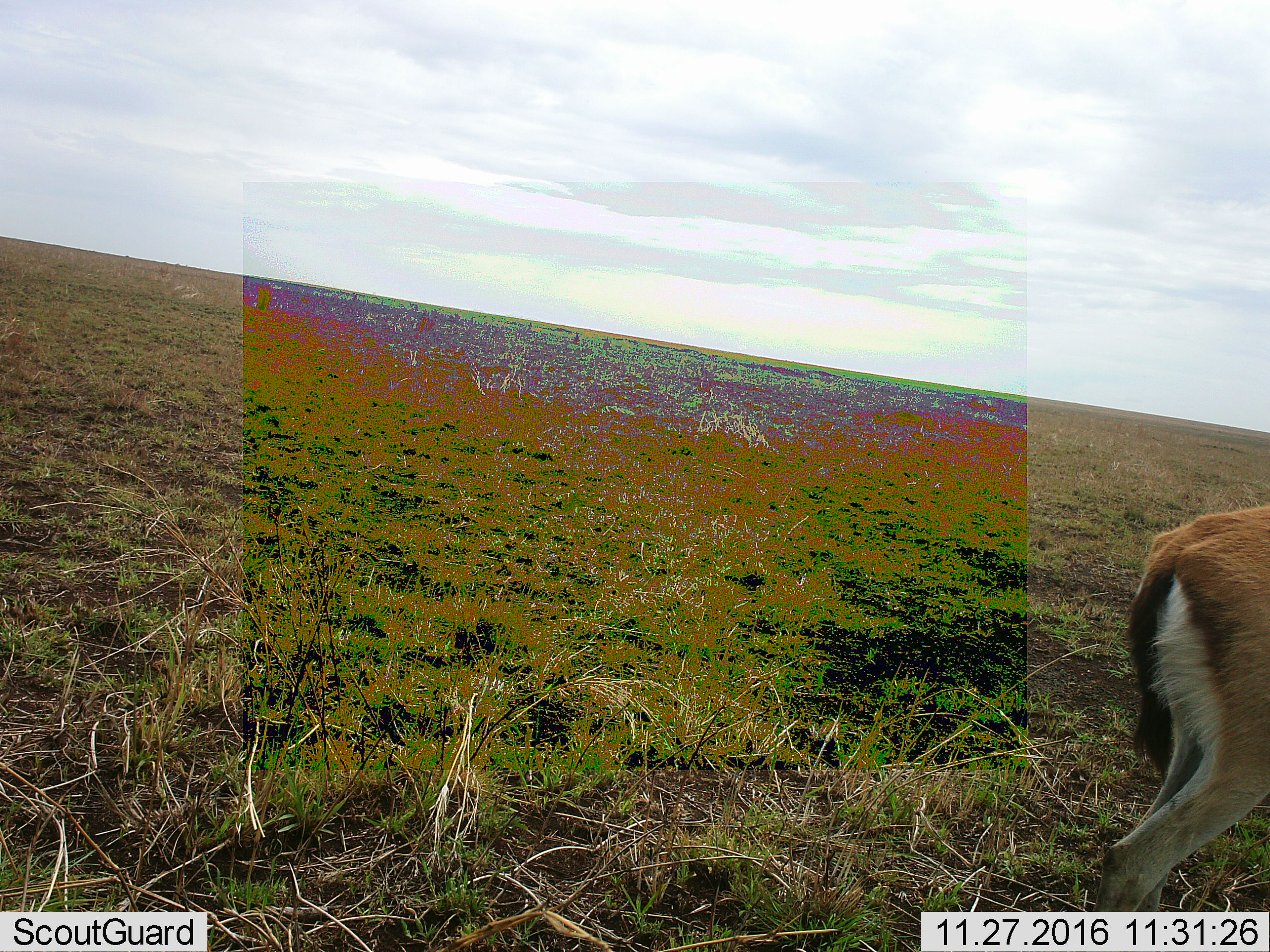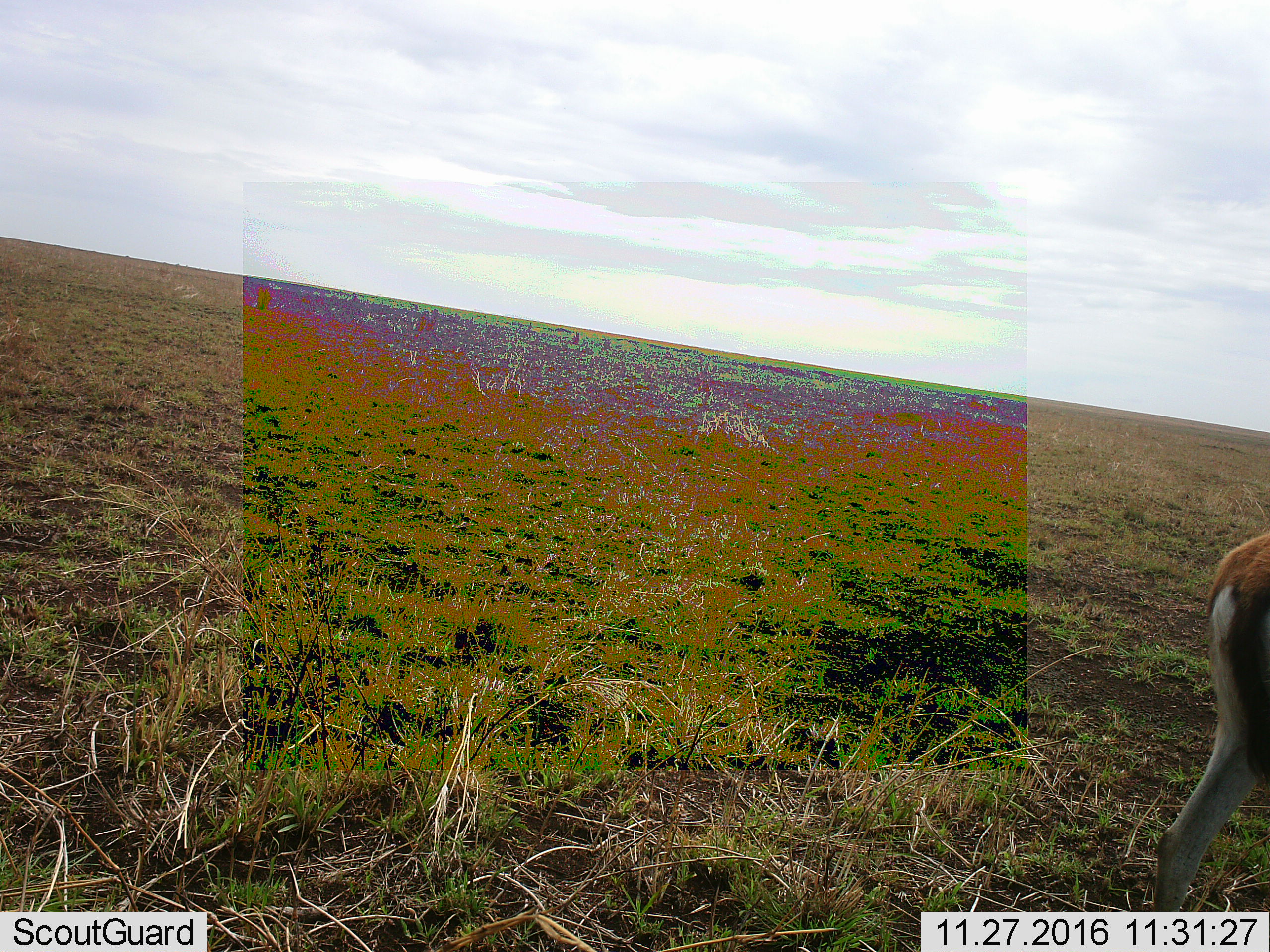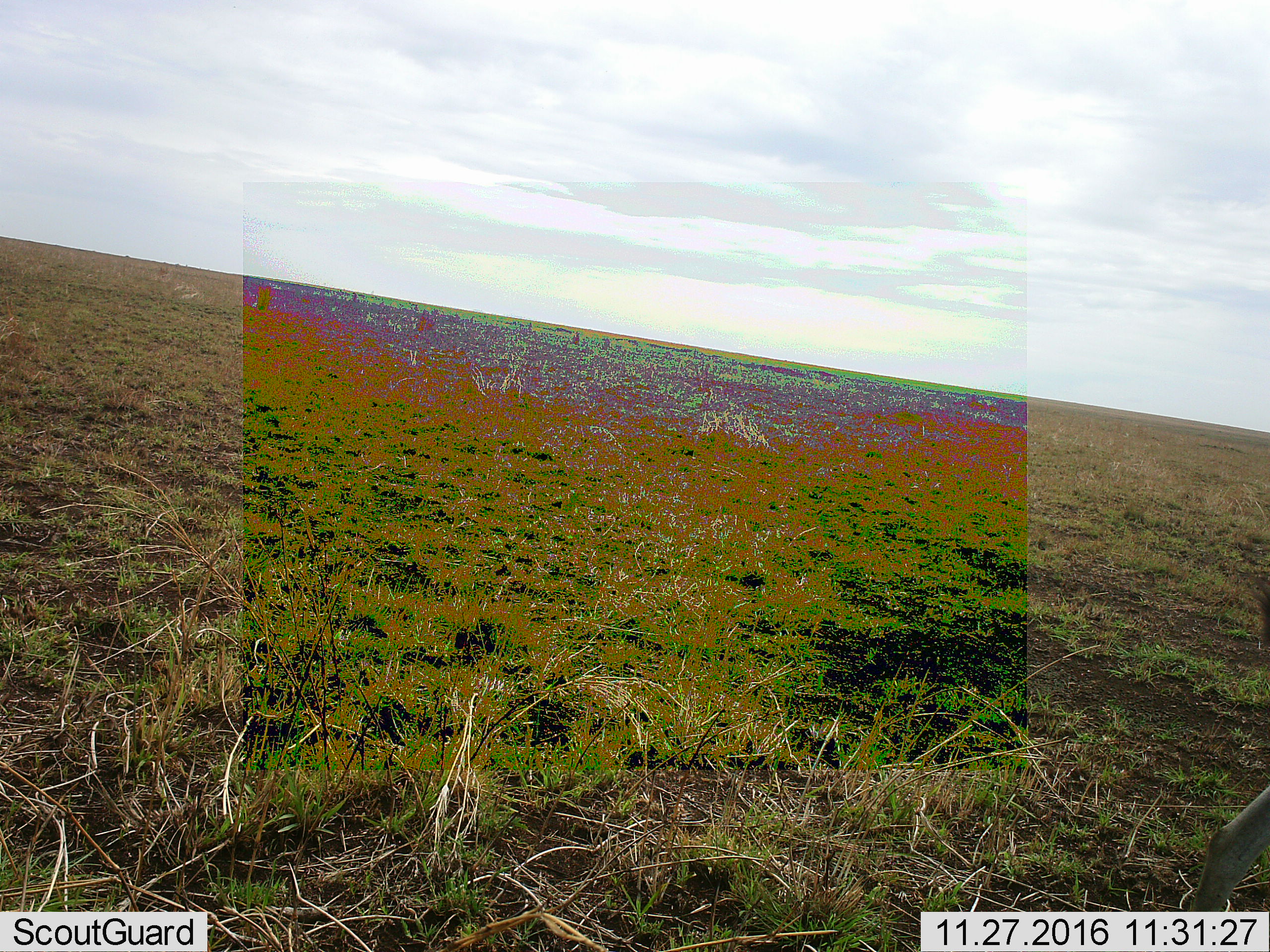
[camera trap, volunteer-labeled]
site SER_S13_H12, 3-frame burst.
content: unidentified animal